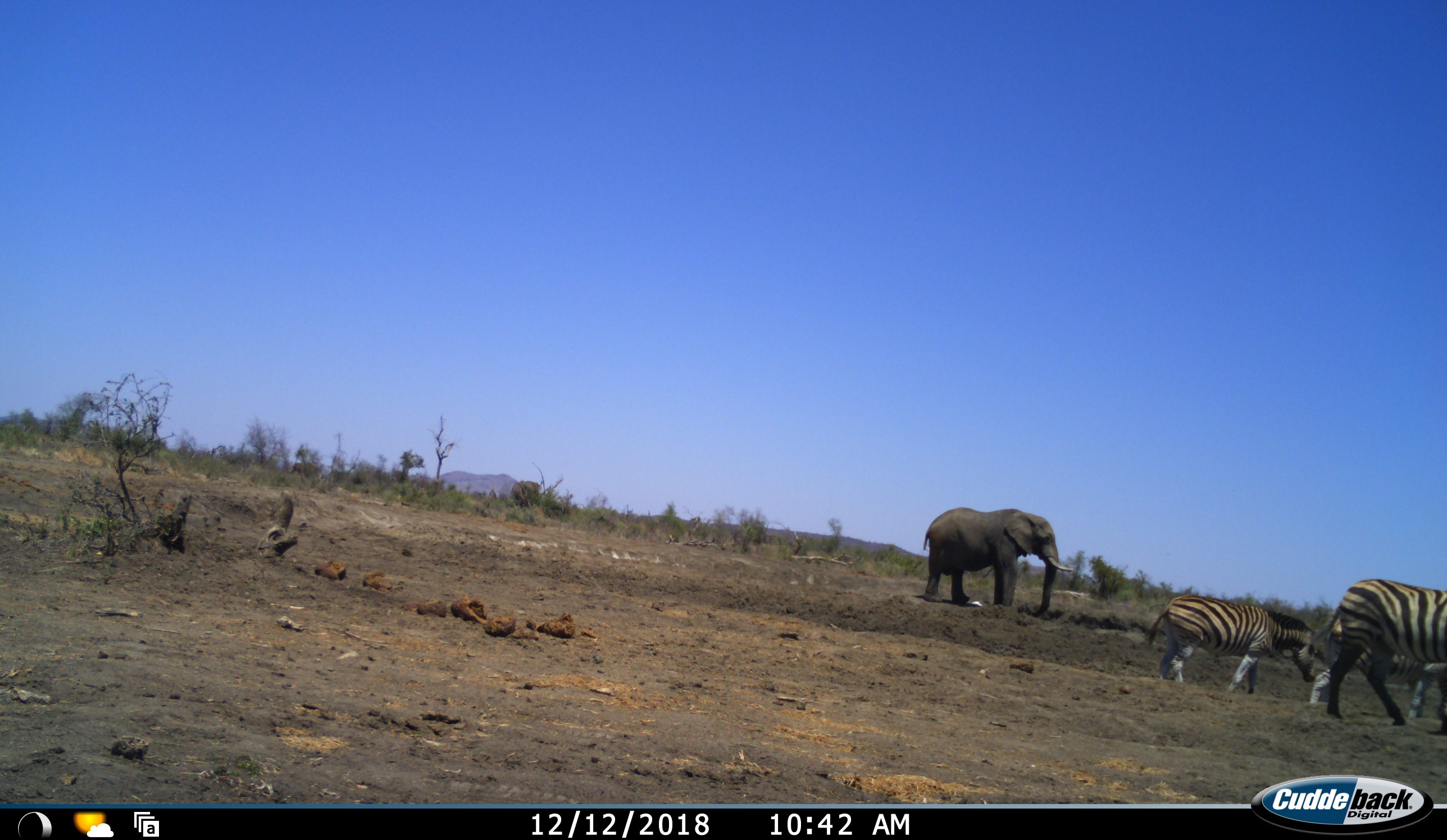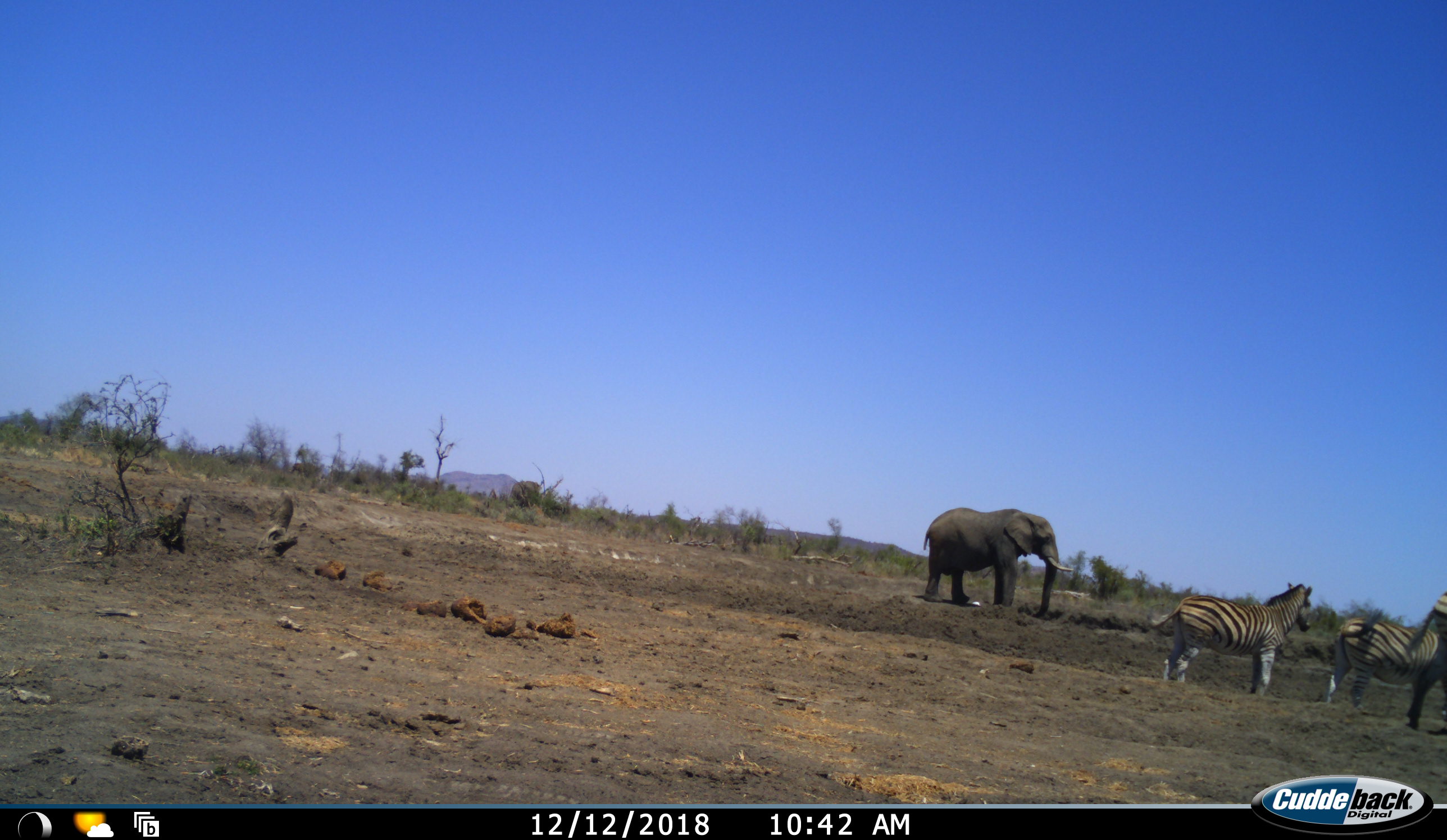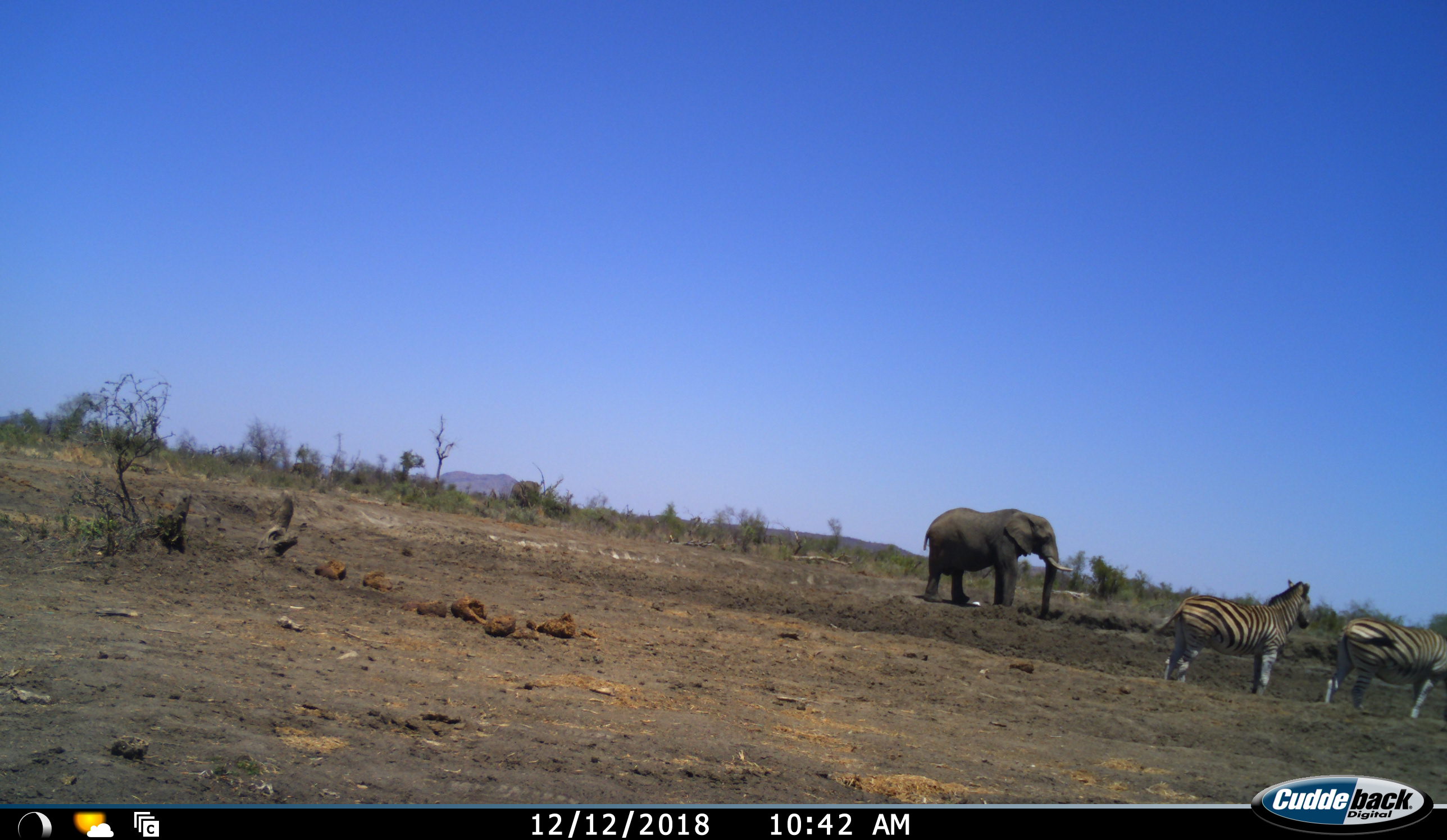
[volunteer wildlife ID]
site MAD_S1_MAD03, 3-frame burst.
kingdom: Animalia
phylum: Chordata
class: Mammalia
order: Proboscidea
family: Elephantidae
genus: Loxodonta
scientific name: Loxodonta africana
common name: african bush elephant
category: elephant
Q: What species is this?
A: Elephant (african bush elephant) (Loxodonta africana).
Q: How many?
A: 1.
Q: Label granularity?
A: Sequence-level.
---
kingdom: Animalia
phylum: Chordata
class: Mammalia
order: Perissodactyla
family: Equidae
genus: Equus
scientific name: Equus quagga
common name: plains zebra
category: zebraplains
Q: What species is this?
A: Zebraplains (plains zebra) (Equus quagga).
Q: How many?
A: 3.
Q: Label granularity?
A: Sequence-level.